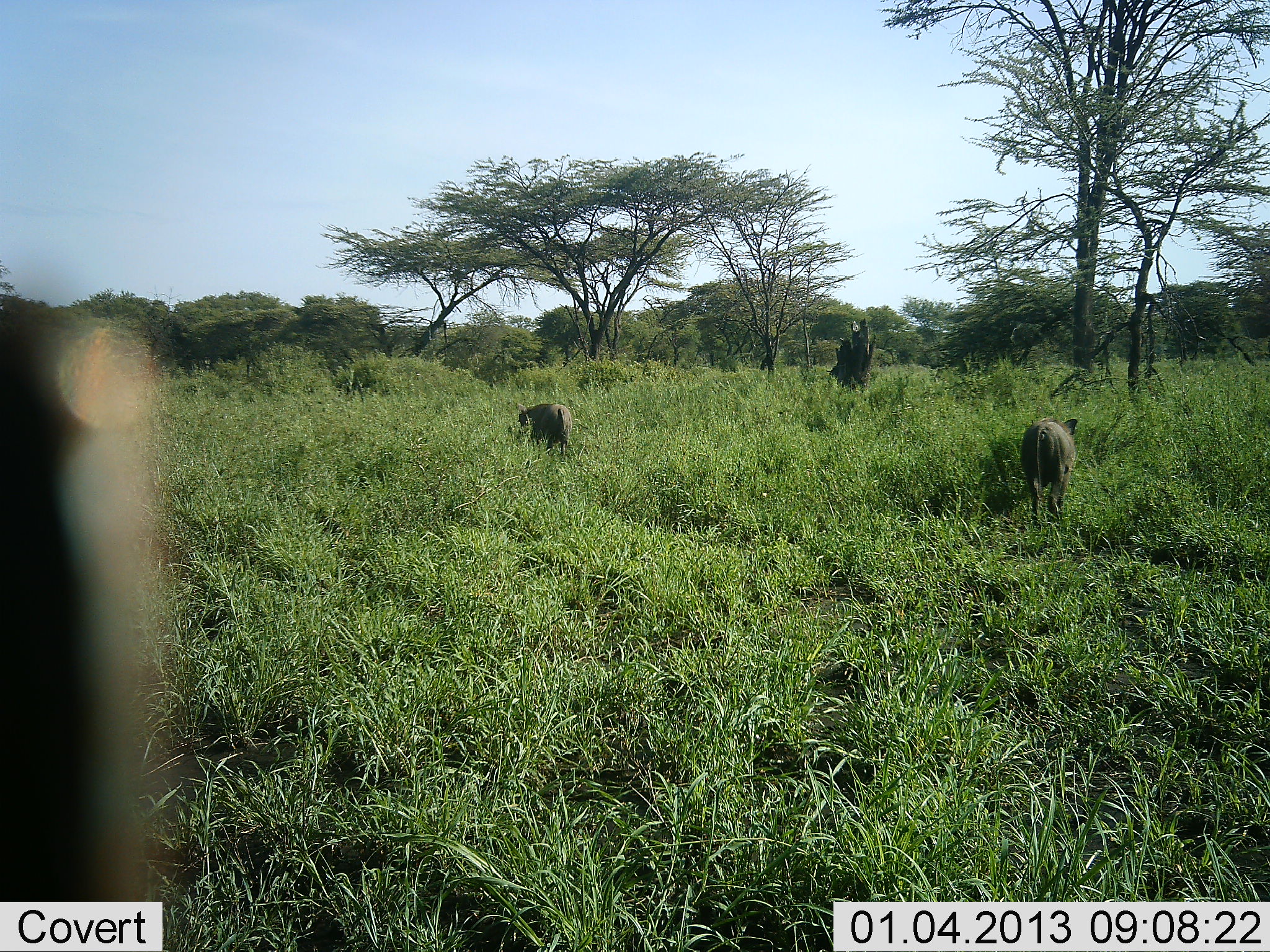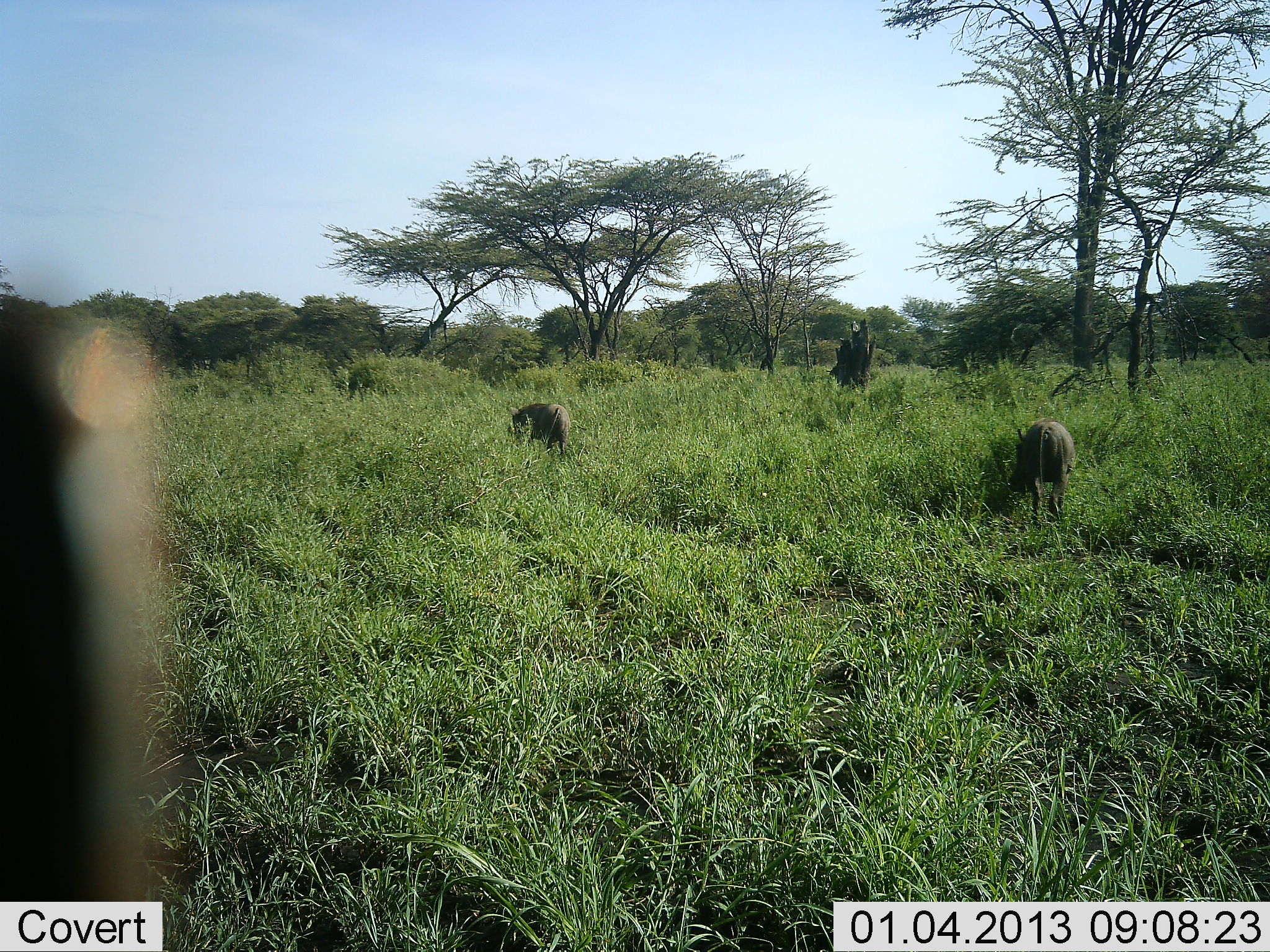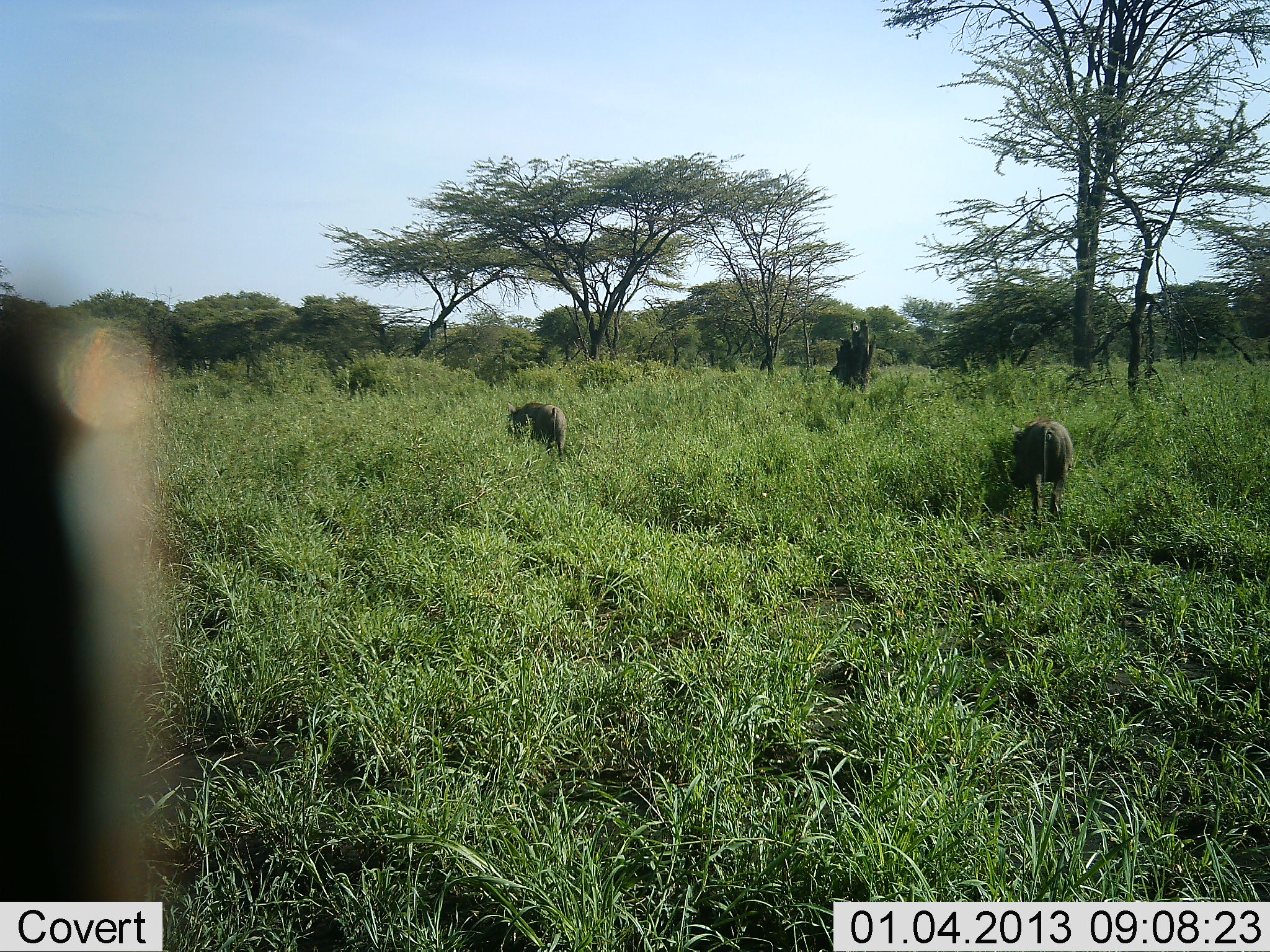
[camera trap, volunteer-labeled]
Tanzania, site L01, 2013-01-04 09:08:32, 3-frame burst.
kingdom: Animalia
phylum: Chordata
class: Mammalia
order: Artiodactyla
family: Suidae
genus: Phacochoerus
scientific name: Phacochoerus africanus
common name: warthog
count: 2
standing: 42%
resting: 0%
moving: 0%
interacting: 0%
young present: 0%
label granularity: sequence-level